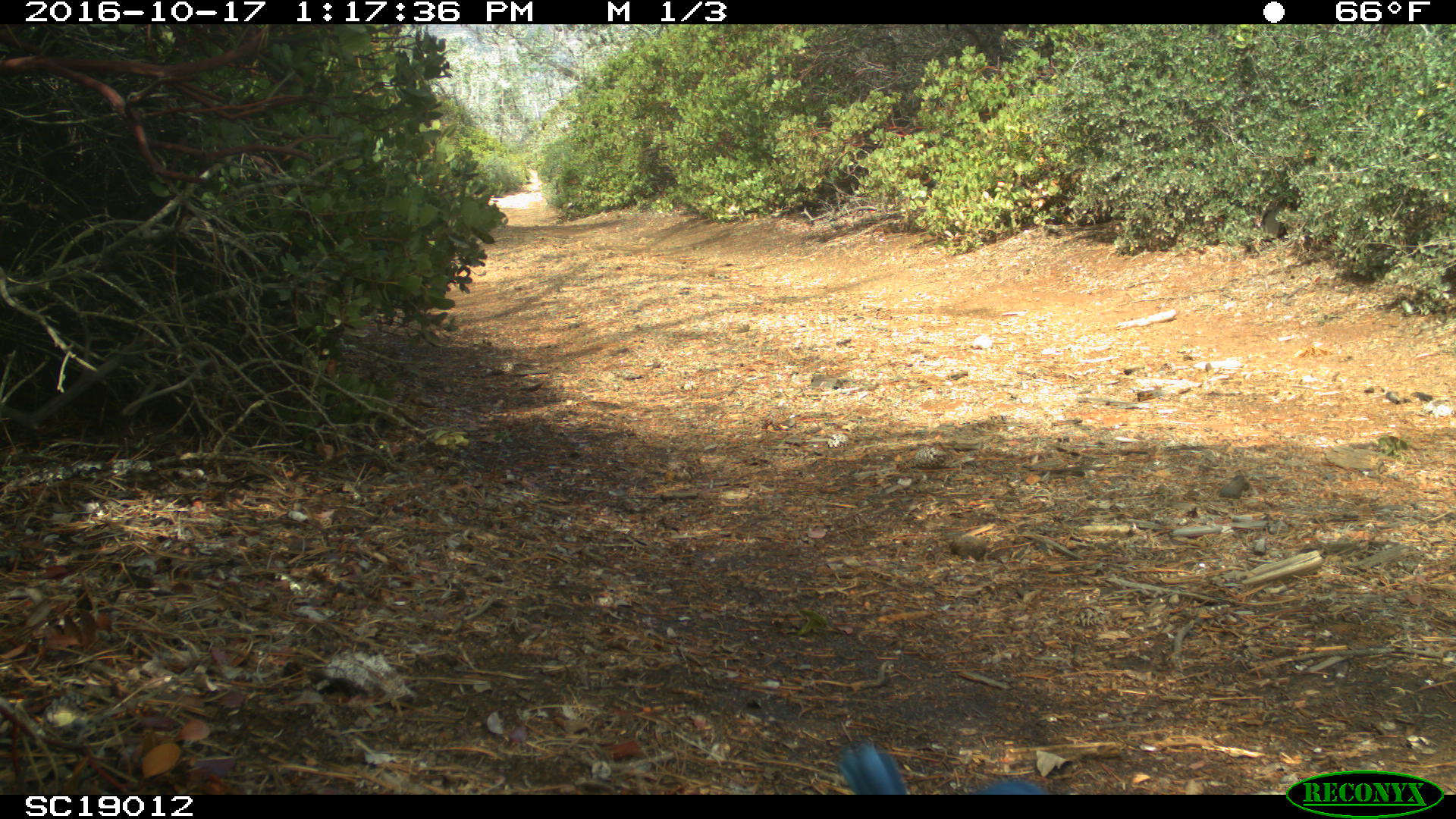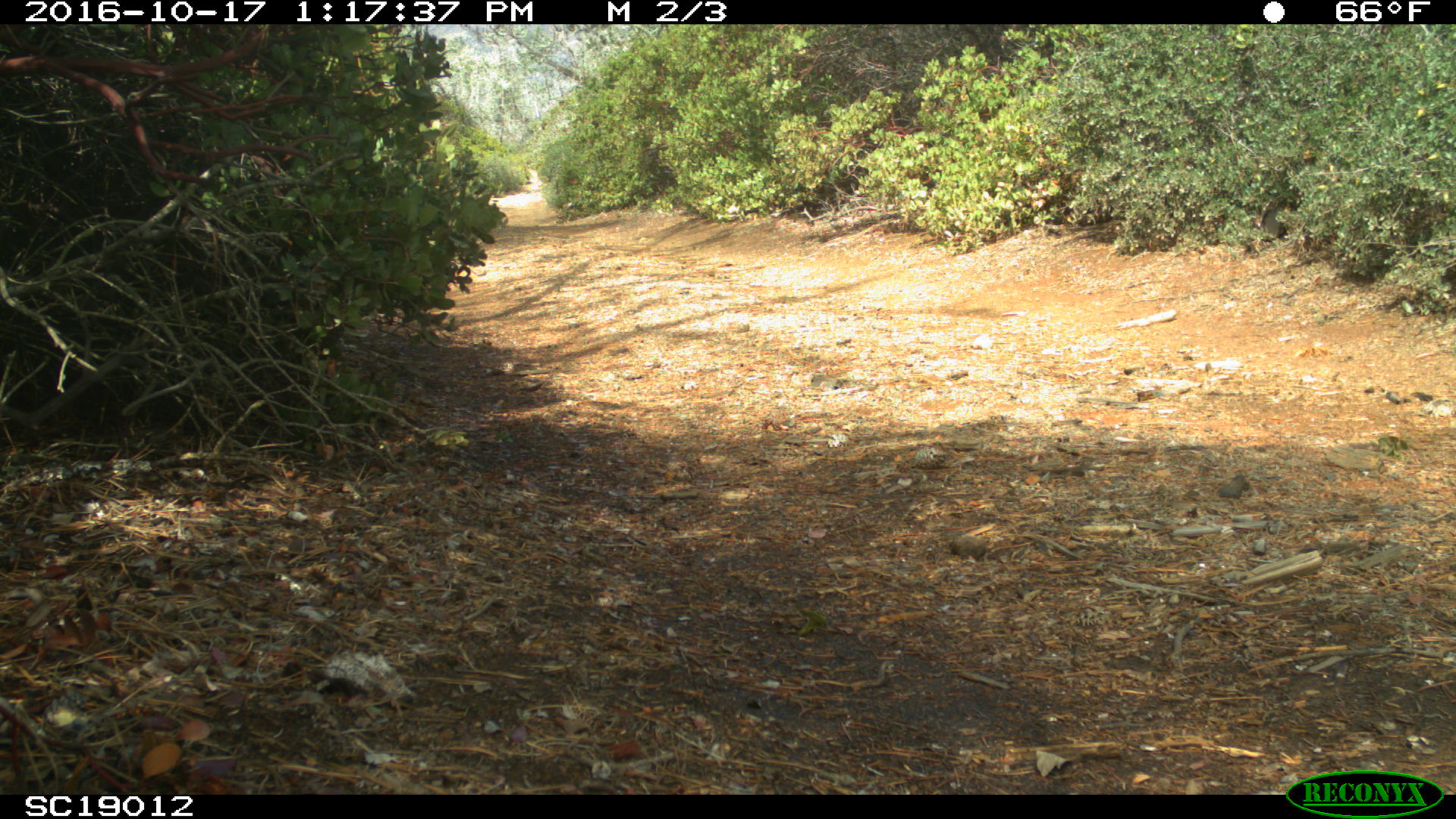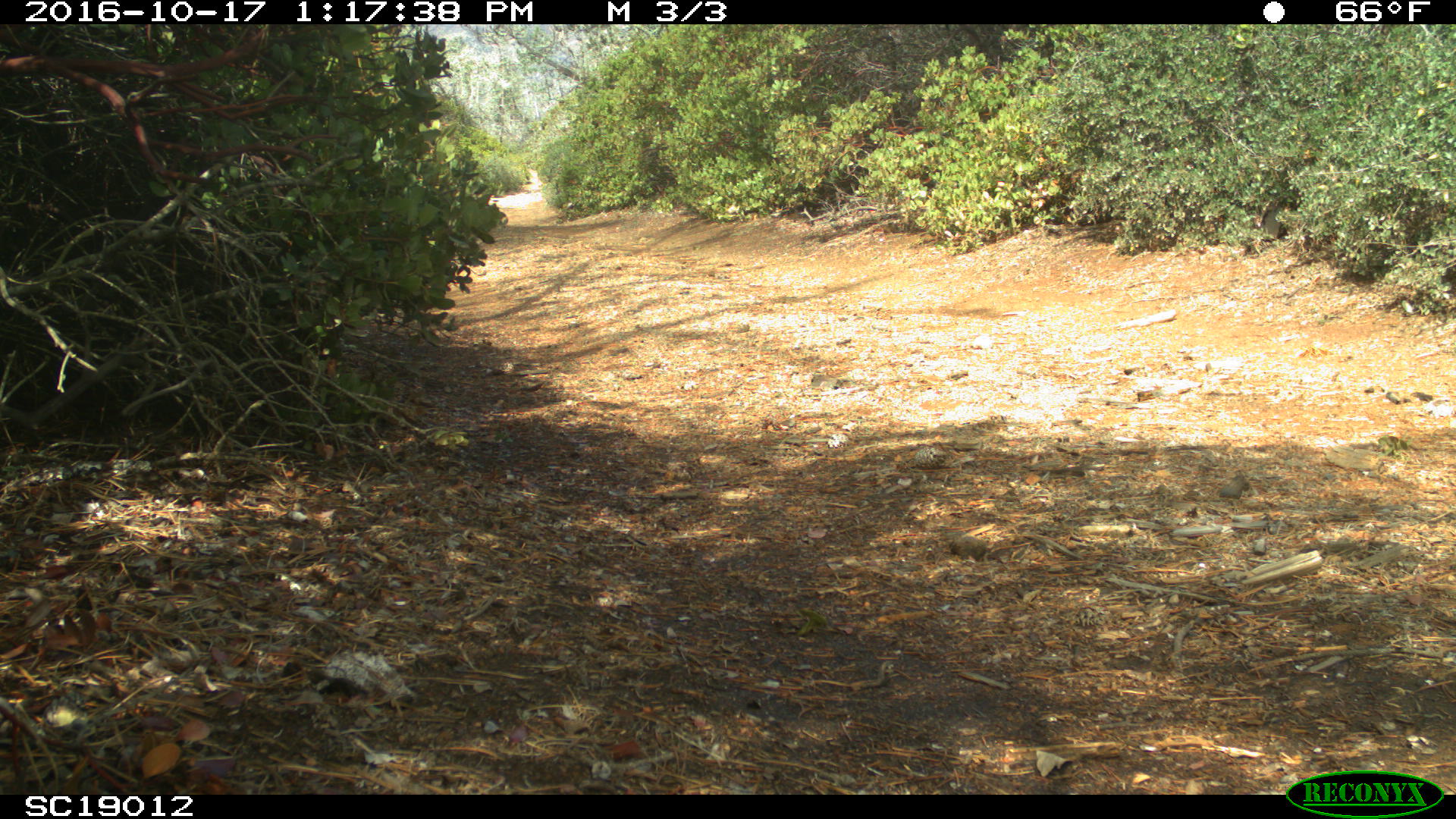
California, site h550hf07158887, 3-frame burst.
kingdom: Animalia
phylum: Chordata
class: Aves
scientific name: Aves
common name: bird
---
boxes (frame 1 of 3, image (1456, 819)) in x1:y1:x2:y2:
bird: 836:743:1048:794